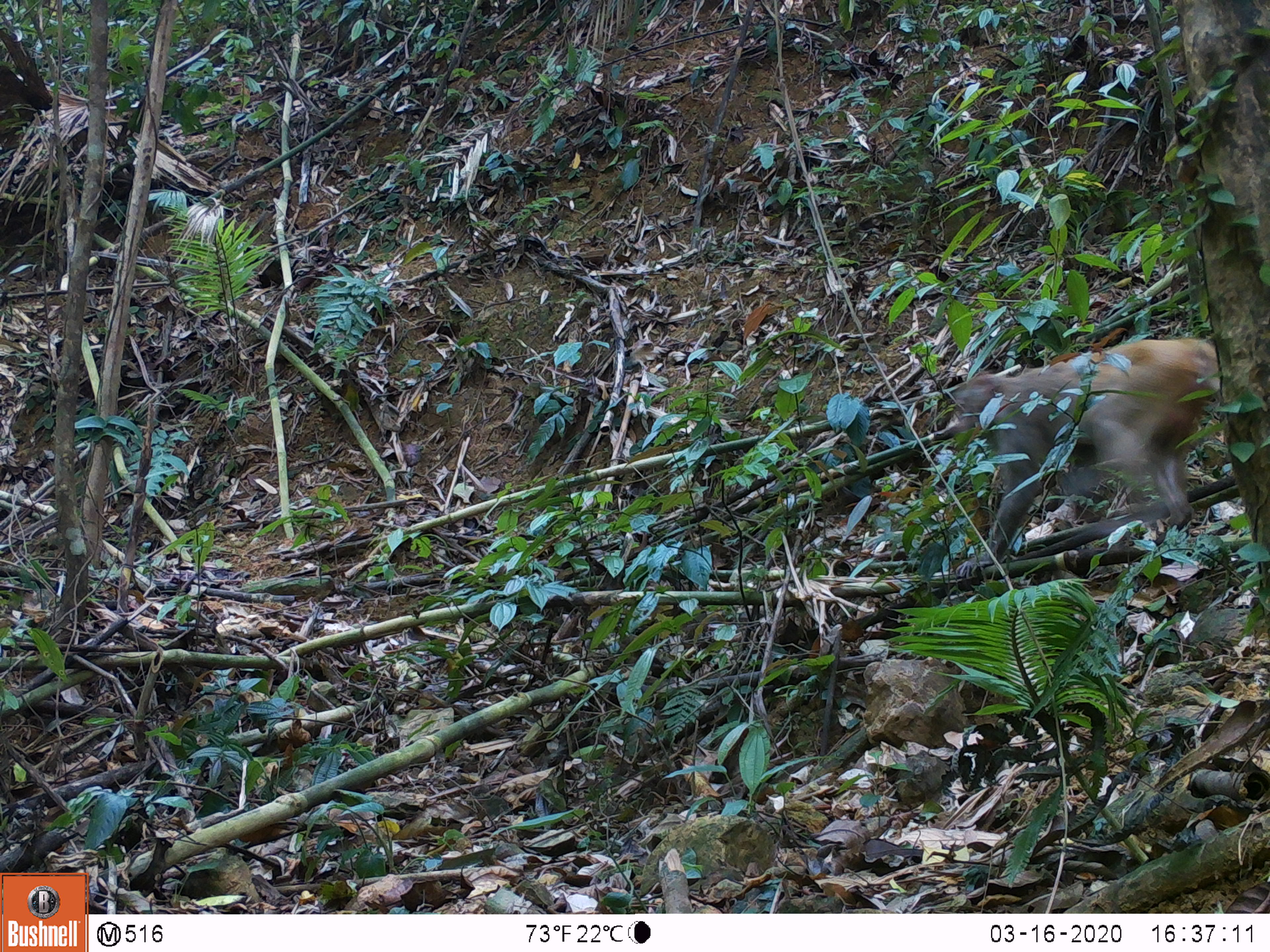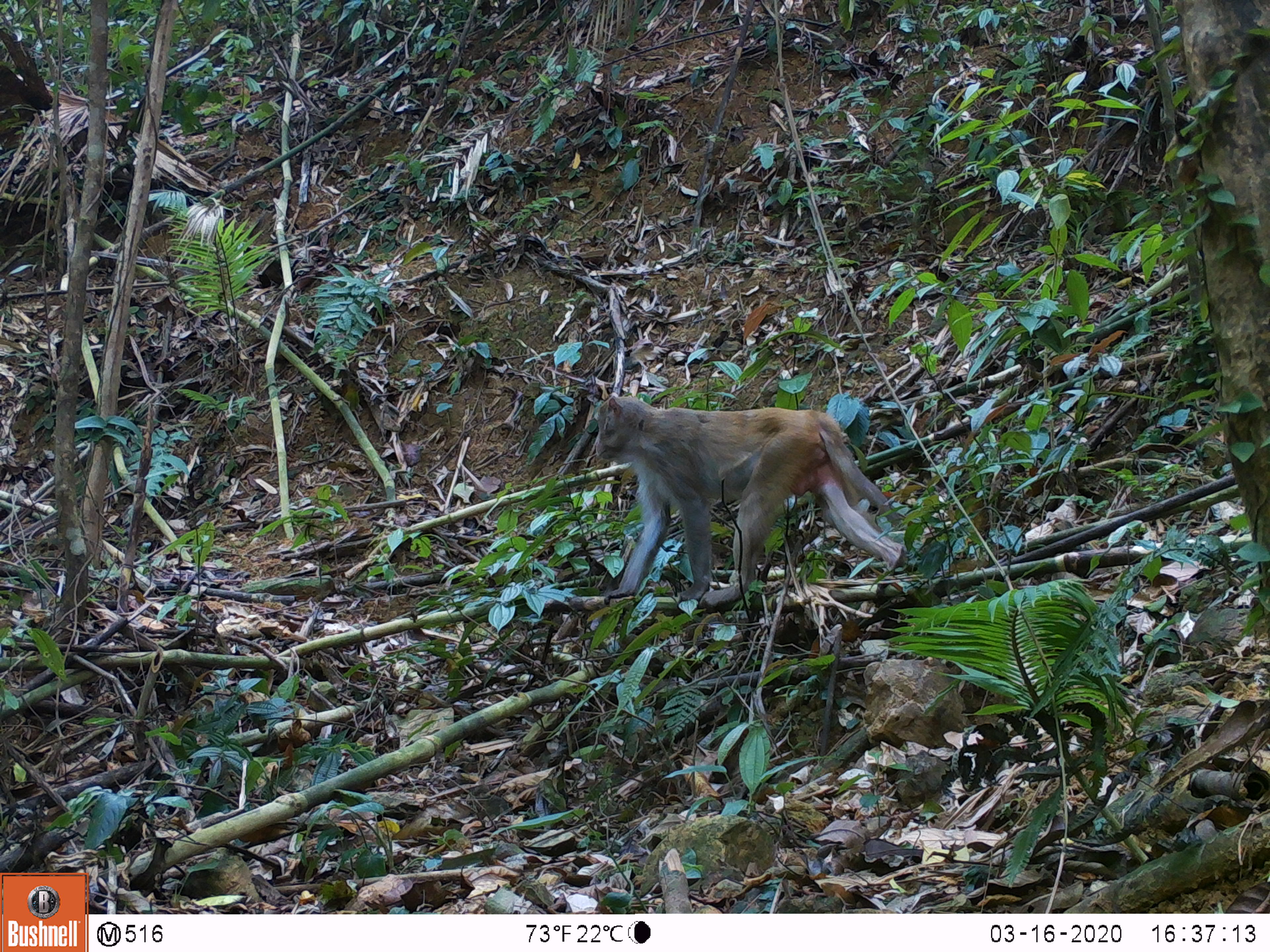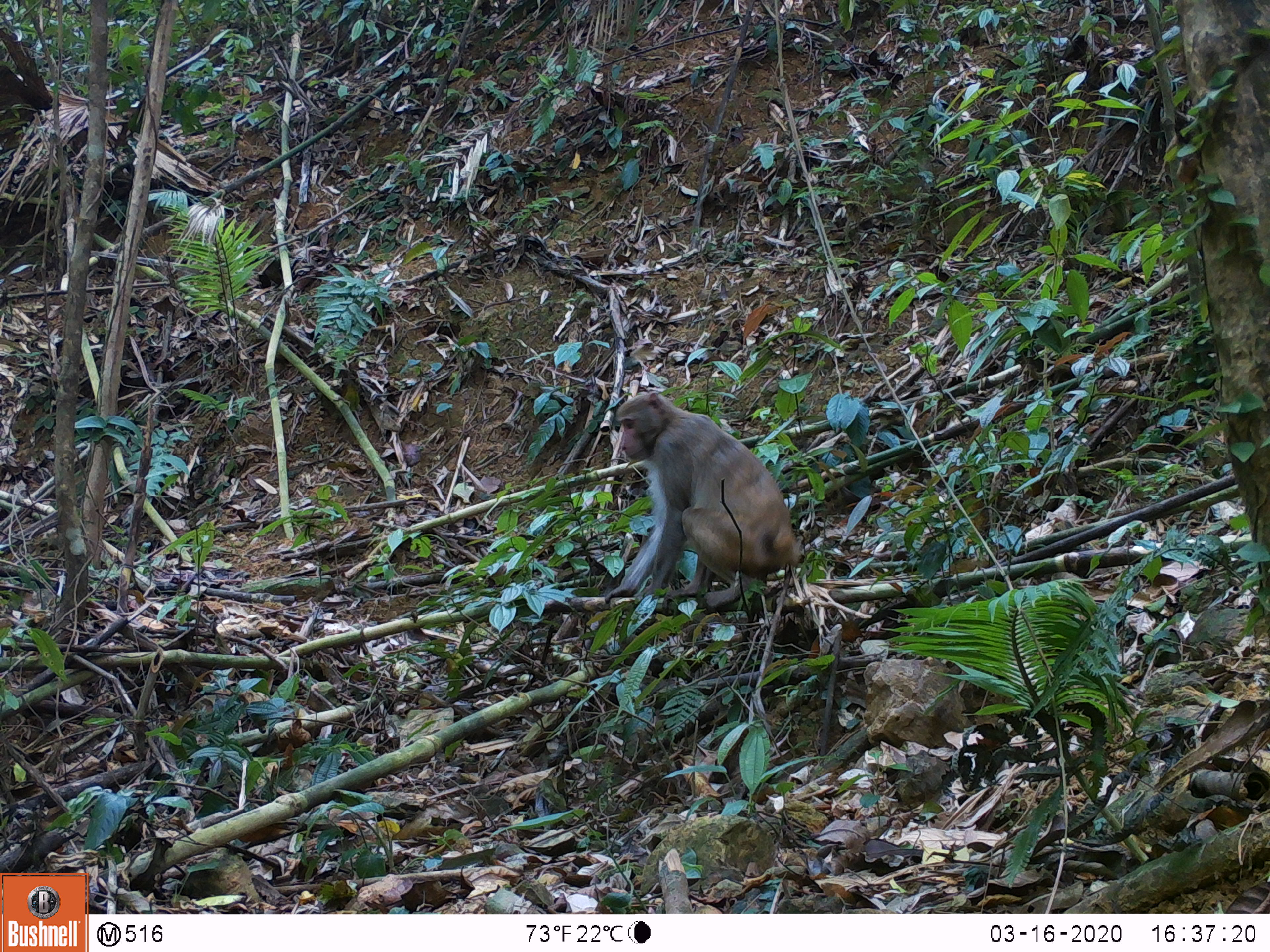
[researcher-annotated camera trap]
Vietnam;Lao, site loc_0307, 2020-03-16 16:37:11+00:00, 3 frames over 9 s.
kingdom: Animalia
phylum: Chordata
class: Mammalia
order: Primates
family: Cercopithecidae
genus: Macaca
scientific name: Macaca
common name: macaques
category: assam or rhesus macaque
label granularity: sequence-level